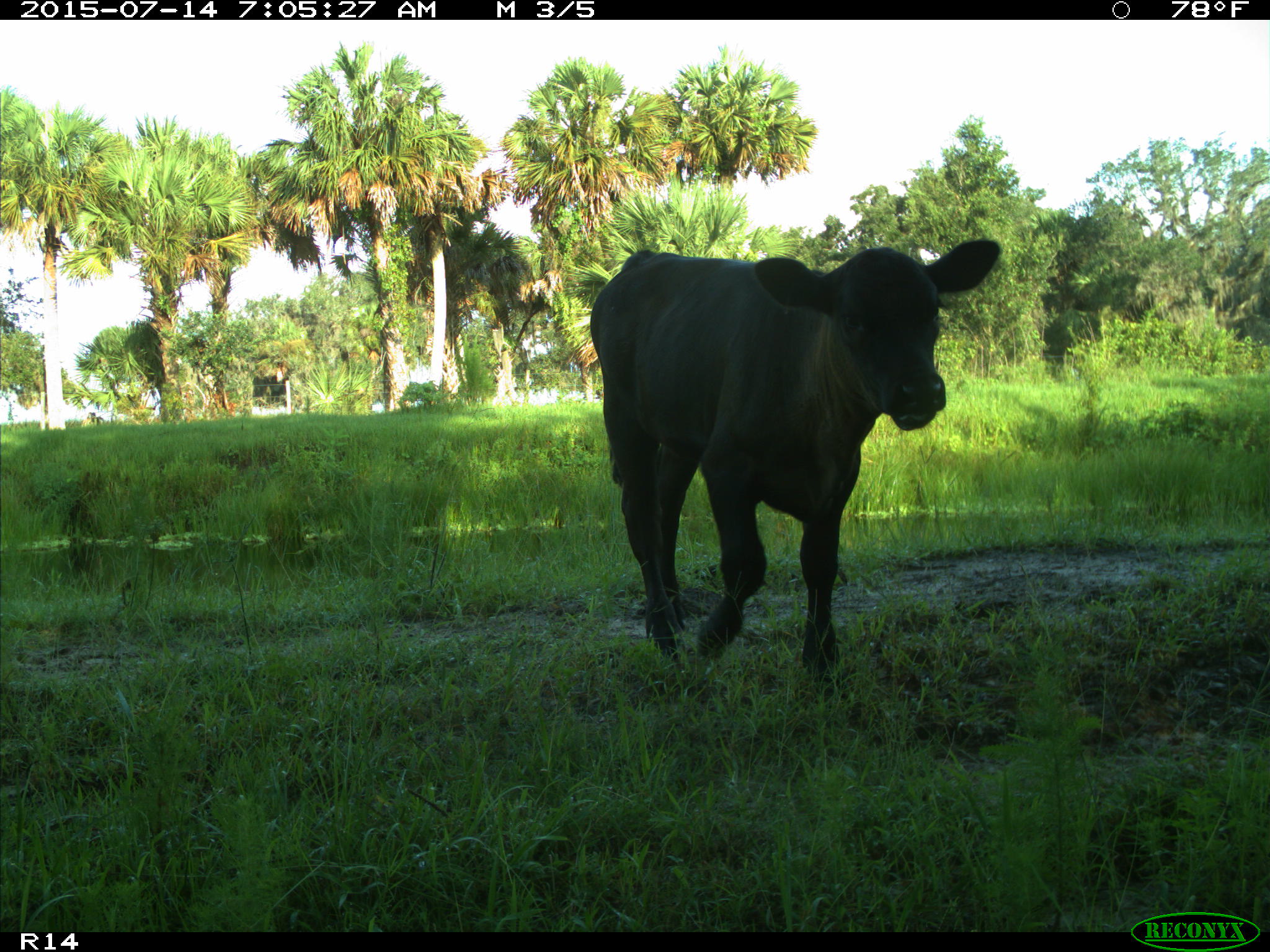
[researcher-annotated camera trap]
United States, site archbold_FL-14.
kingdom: Animalia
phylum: Chordata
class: Mammalia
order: Artiodactyla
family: Bovidae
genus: Bos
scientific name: Bos taurus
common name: domestic cow